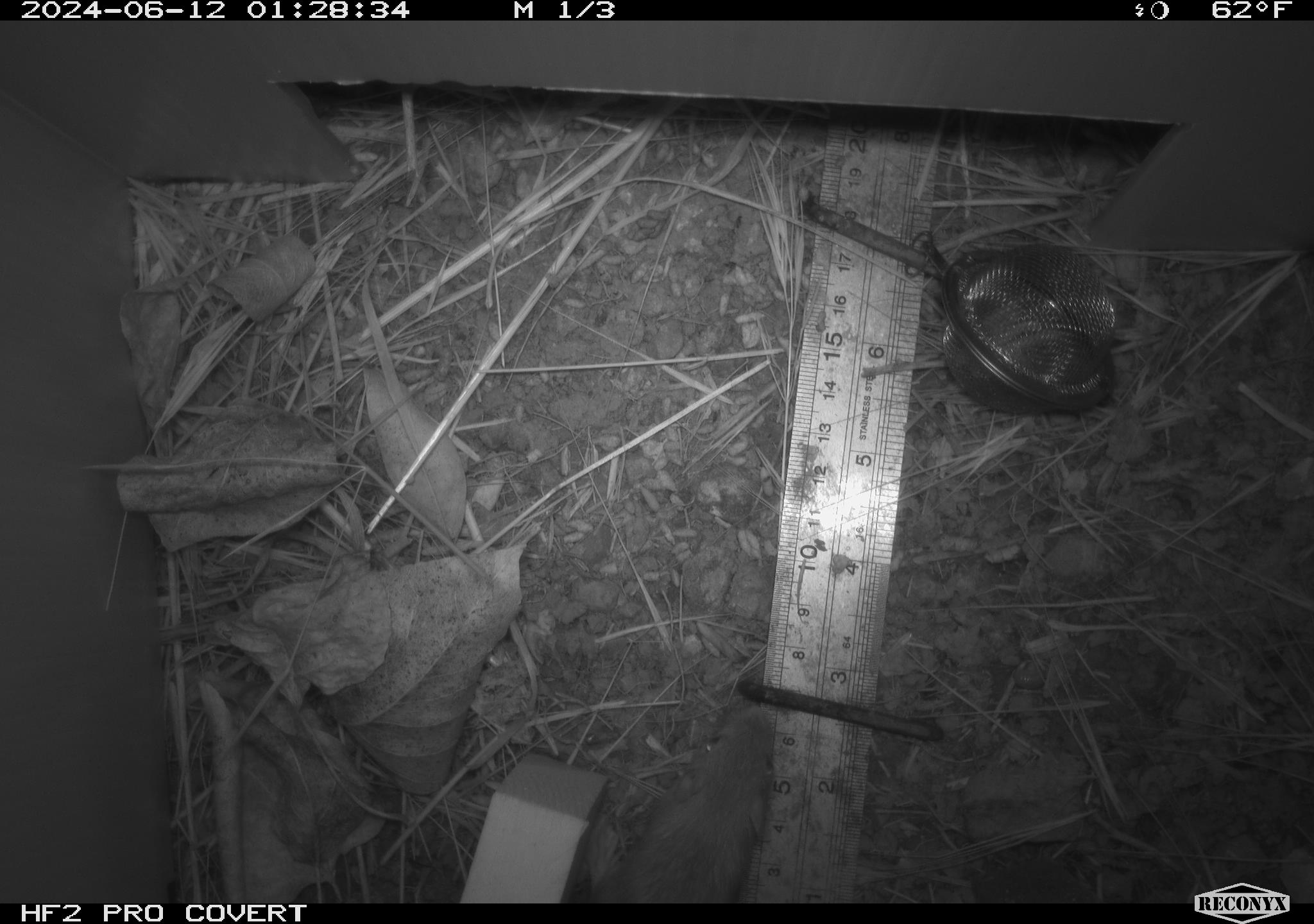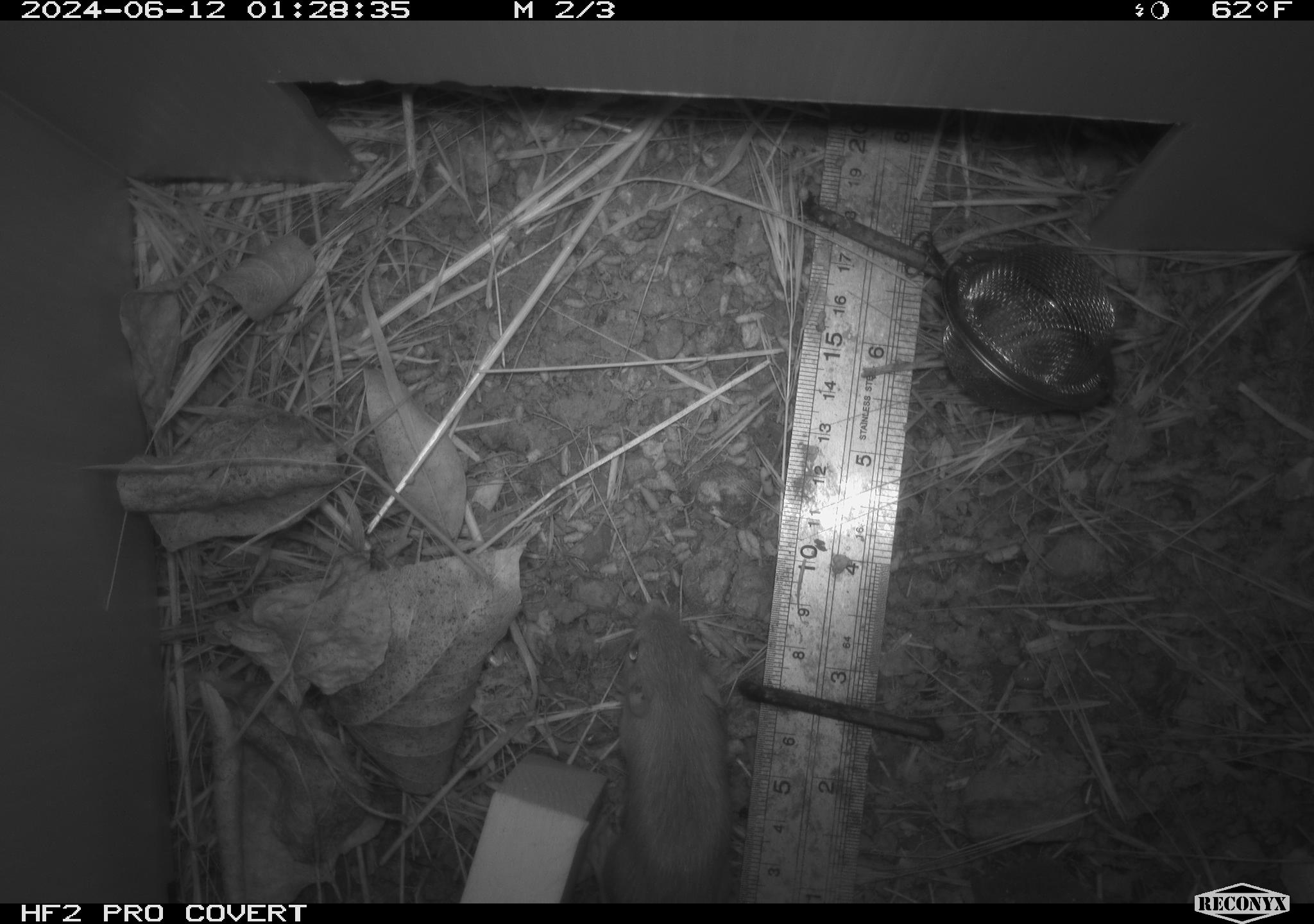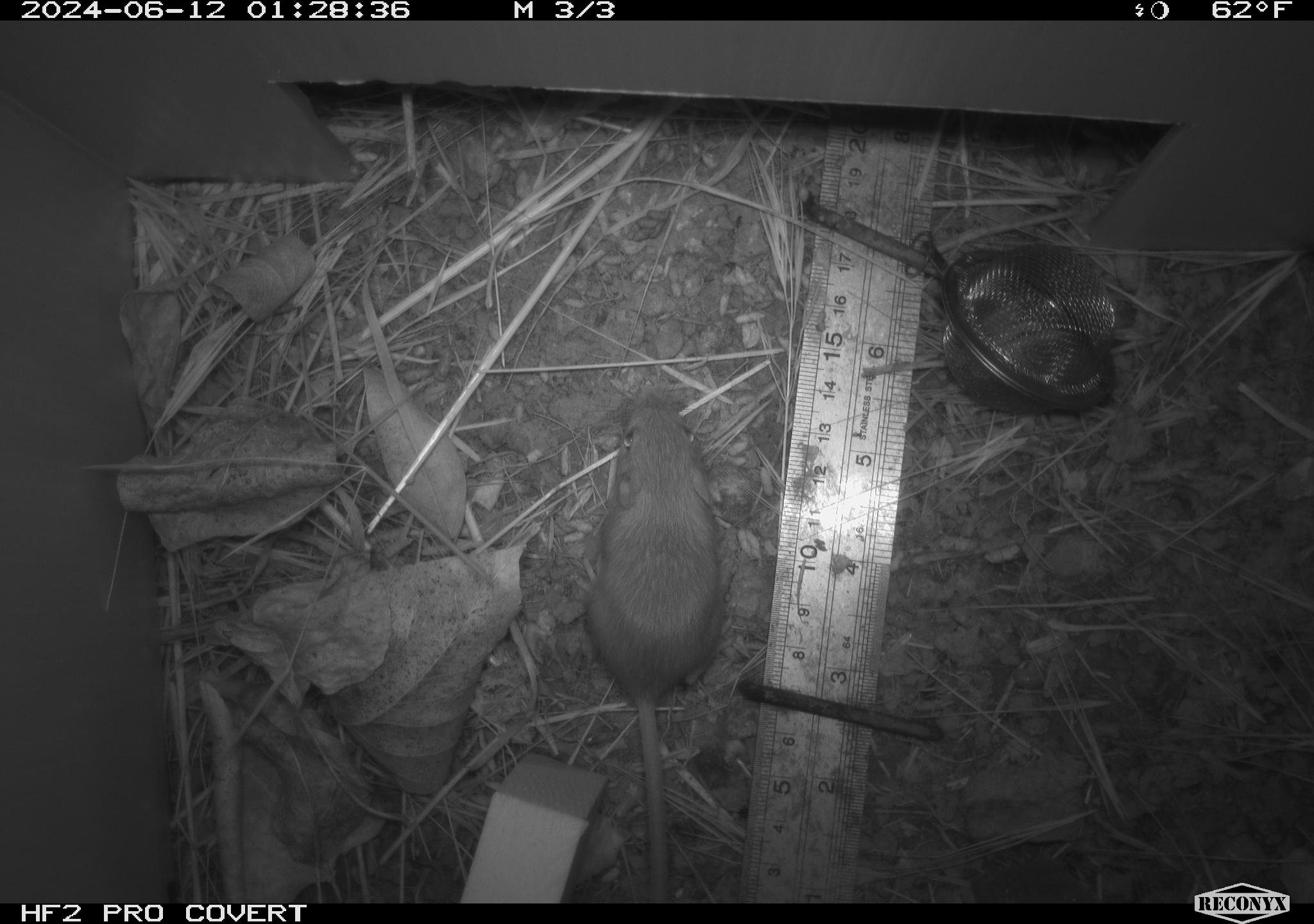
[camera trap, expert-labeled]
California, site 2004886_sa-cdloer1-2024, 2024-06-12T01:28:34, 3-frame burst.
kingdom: Animalia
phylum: Chordata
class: Mammalia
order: Rodentia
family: Heteromyidae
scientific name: Heteromyidae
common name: kangaroo rats and pocket mice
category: heteromyidae family